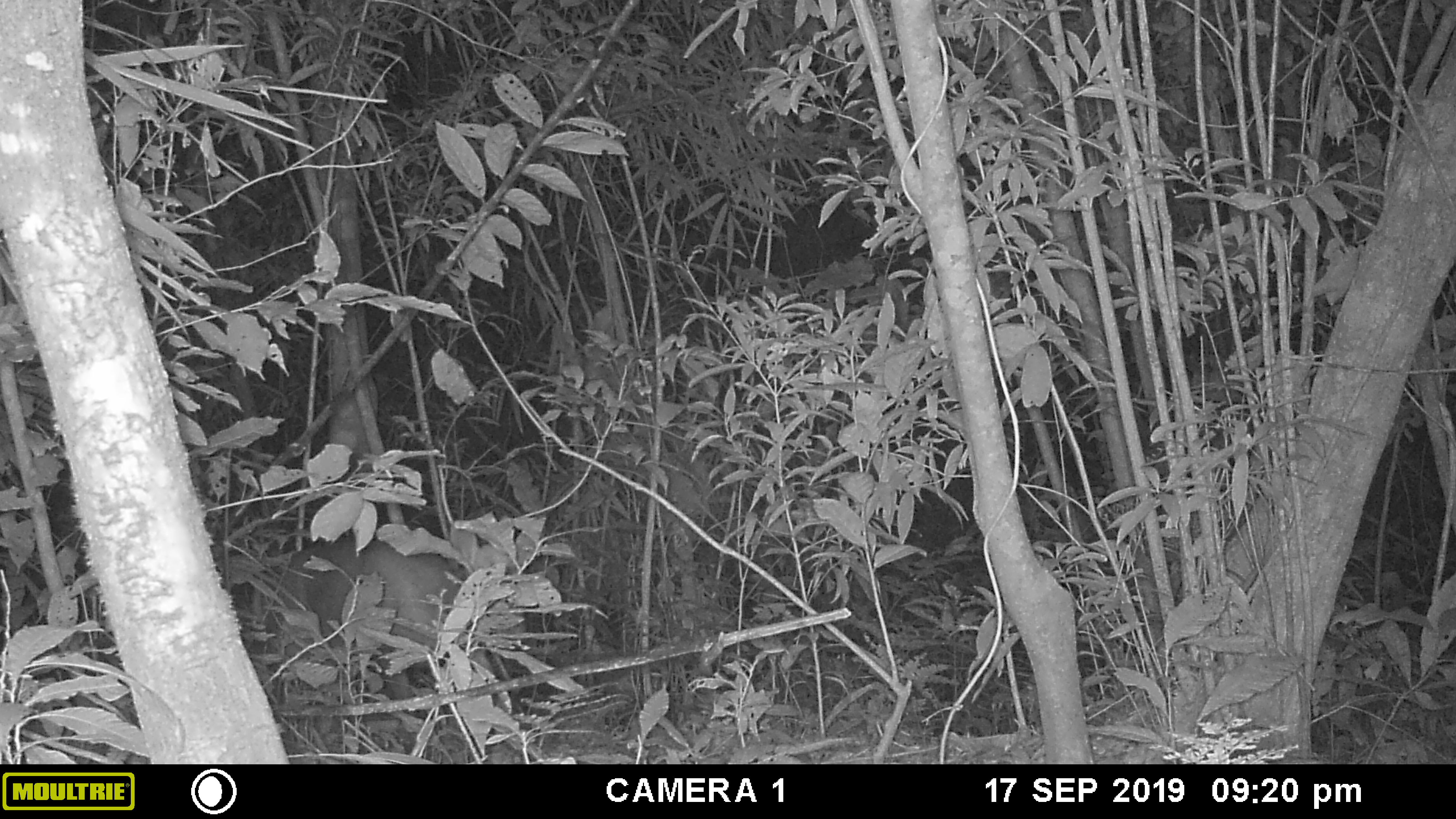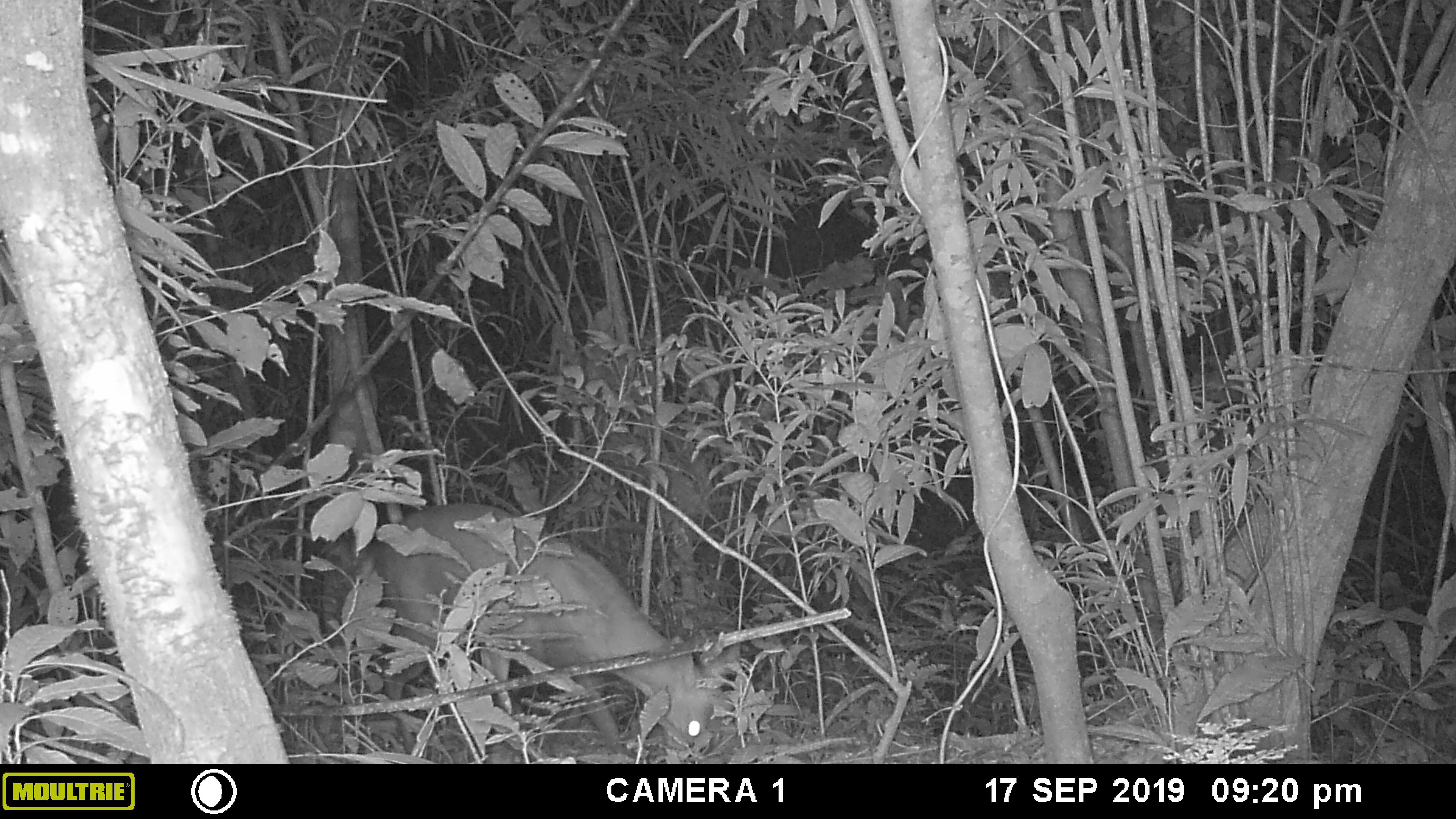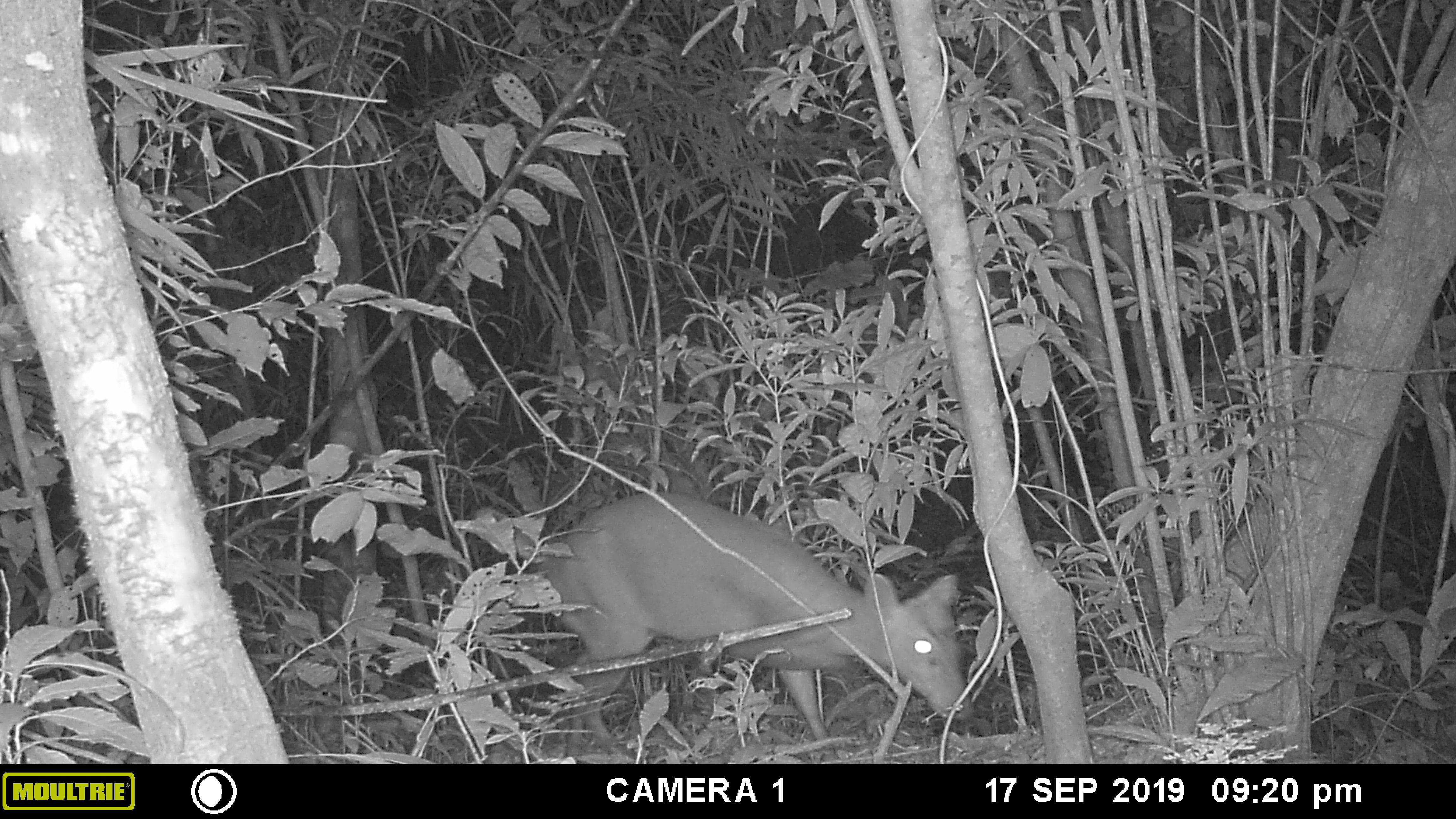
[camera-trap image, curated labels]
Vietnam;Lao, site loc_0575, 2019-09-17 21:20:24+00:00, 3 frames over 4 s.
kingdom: Animalia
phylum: Chordata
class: Mammalia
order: Artiodactyla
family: Cervidae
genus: Muntiacus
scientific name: Muntiacus rooseveltorum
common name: roosevelt's muntjac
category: roosevelts muntjac group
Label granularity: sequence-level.